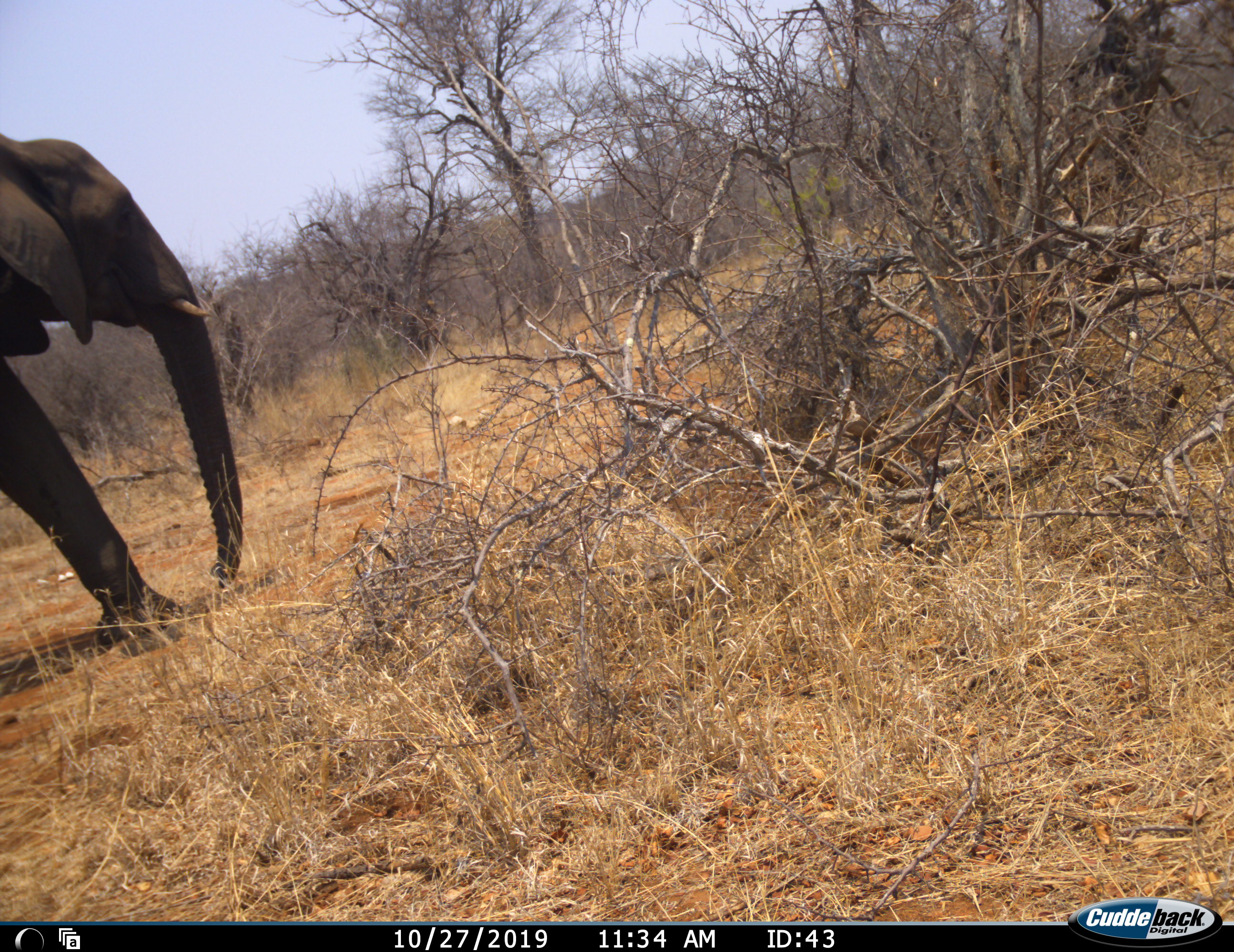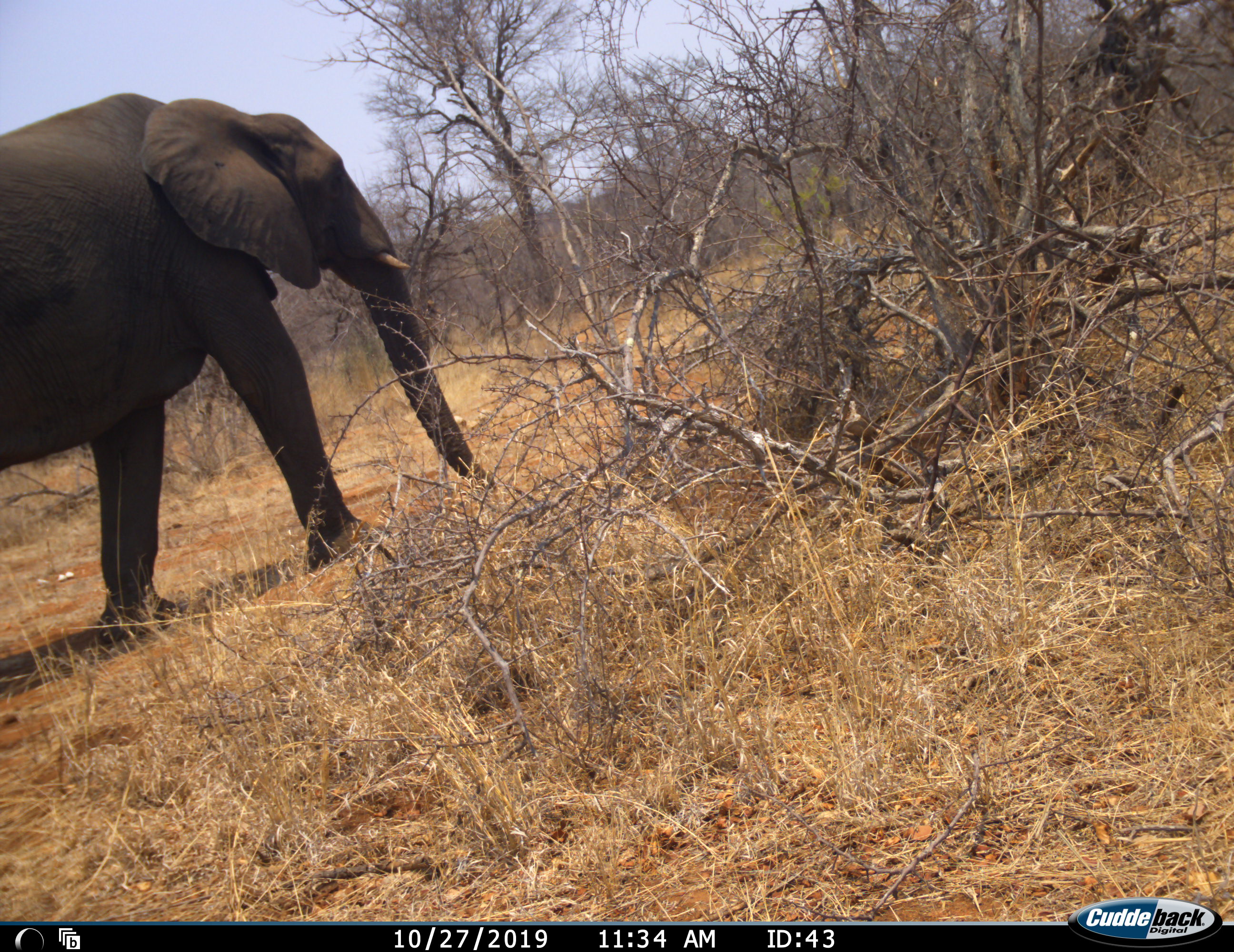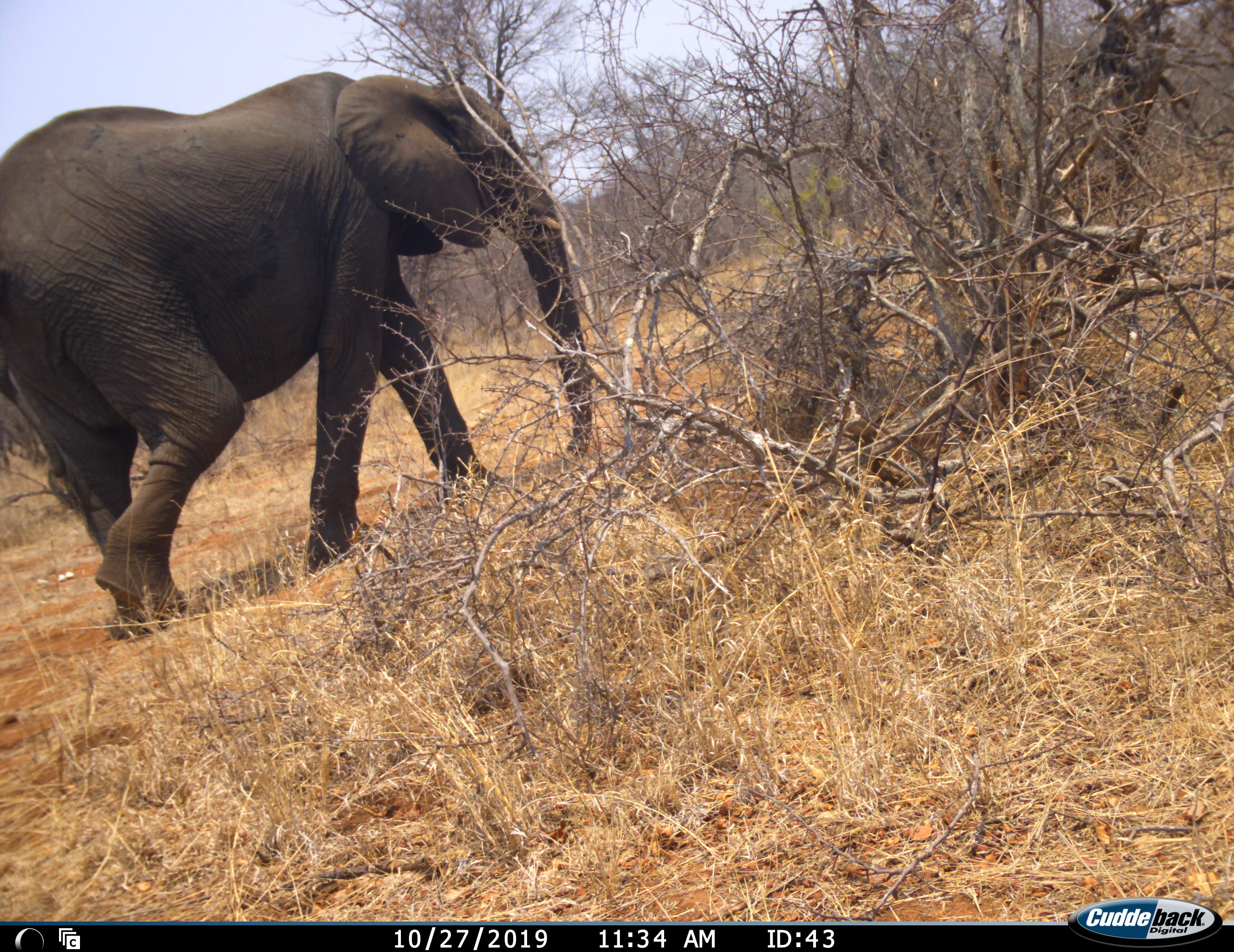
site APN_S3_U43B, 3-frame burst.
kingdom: Animalia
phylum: Chordata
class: Mammalia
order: Proboscidea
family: Elephantidae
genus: Loxodonta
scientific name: Loxodonta africana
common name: african bush elephant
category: elephant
Elephant (african bush elephant) (Loxodonta africana), count 1. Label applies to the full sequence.